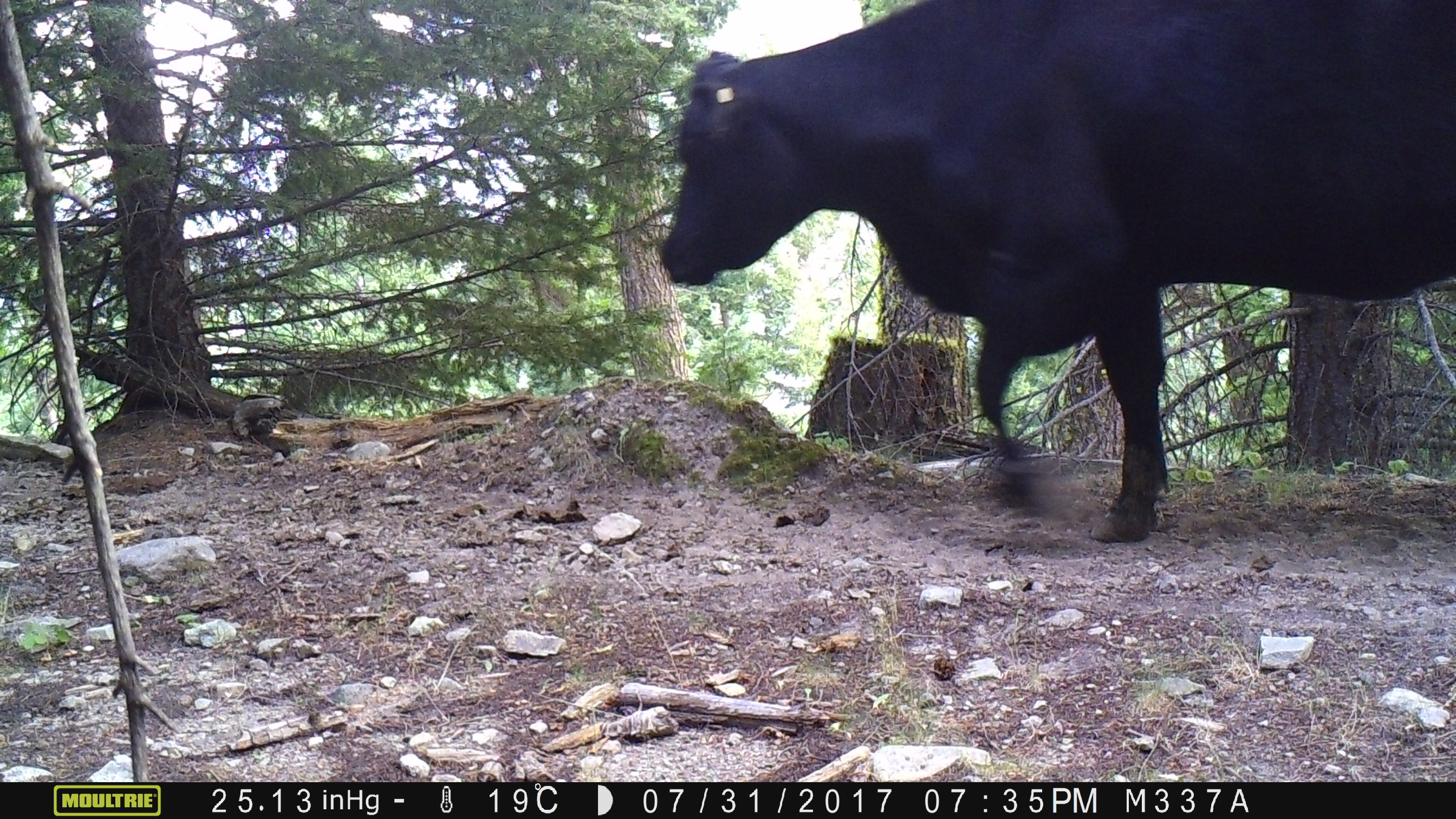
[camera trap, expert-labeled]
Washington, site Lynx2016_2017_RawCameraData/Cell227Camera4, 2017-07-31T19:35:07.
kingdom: Animalia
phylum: Chordata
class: Mammalia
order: Artiodactyla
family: Bovidae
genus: Bos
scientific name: Bos taurus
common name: domestic cattle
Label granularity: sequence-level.